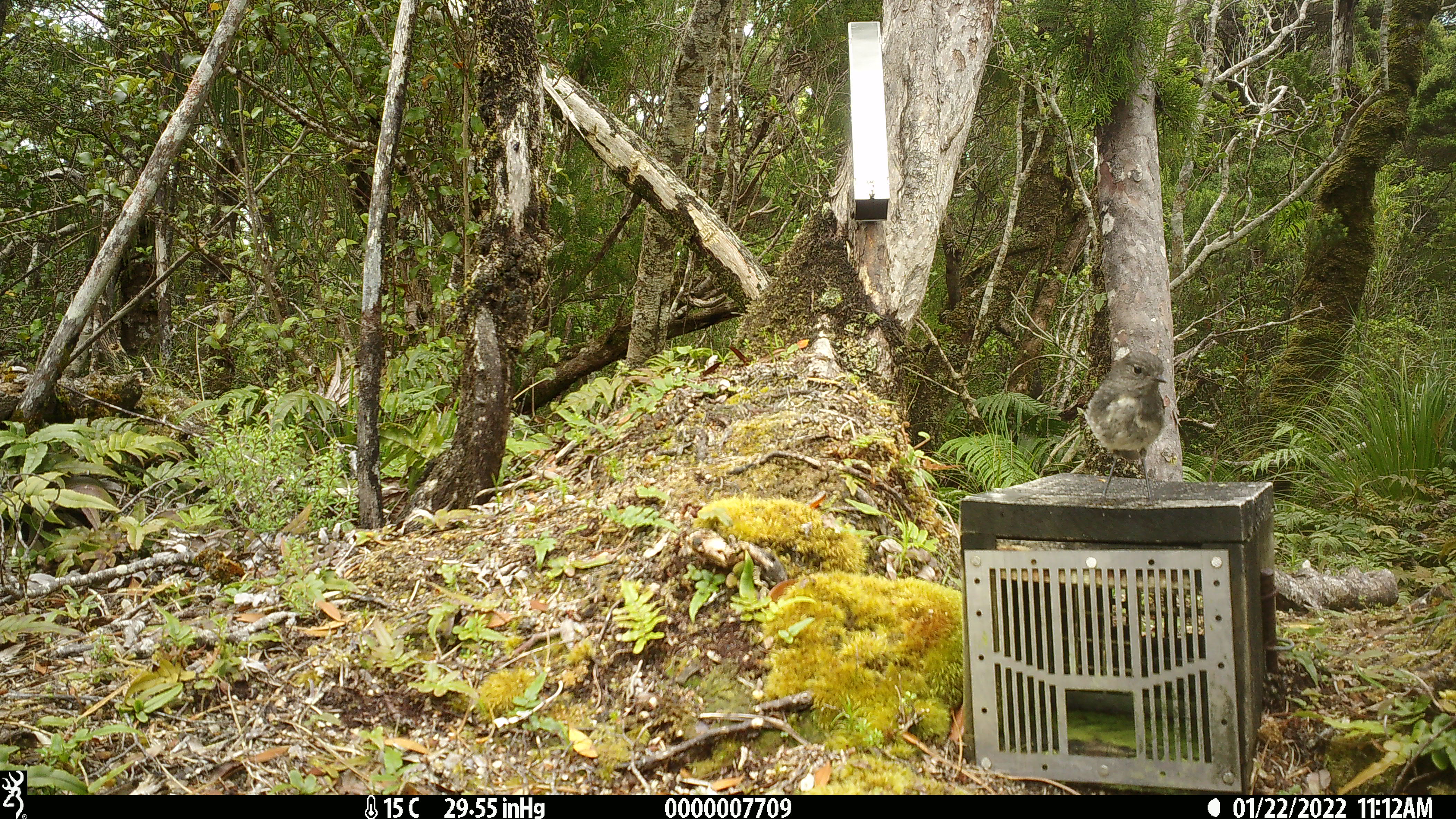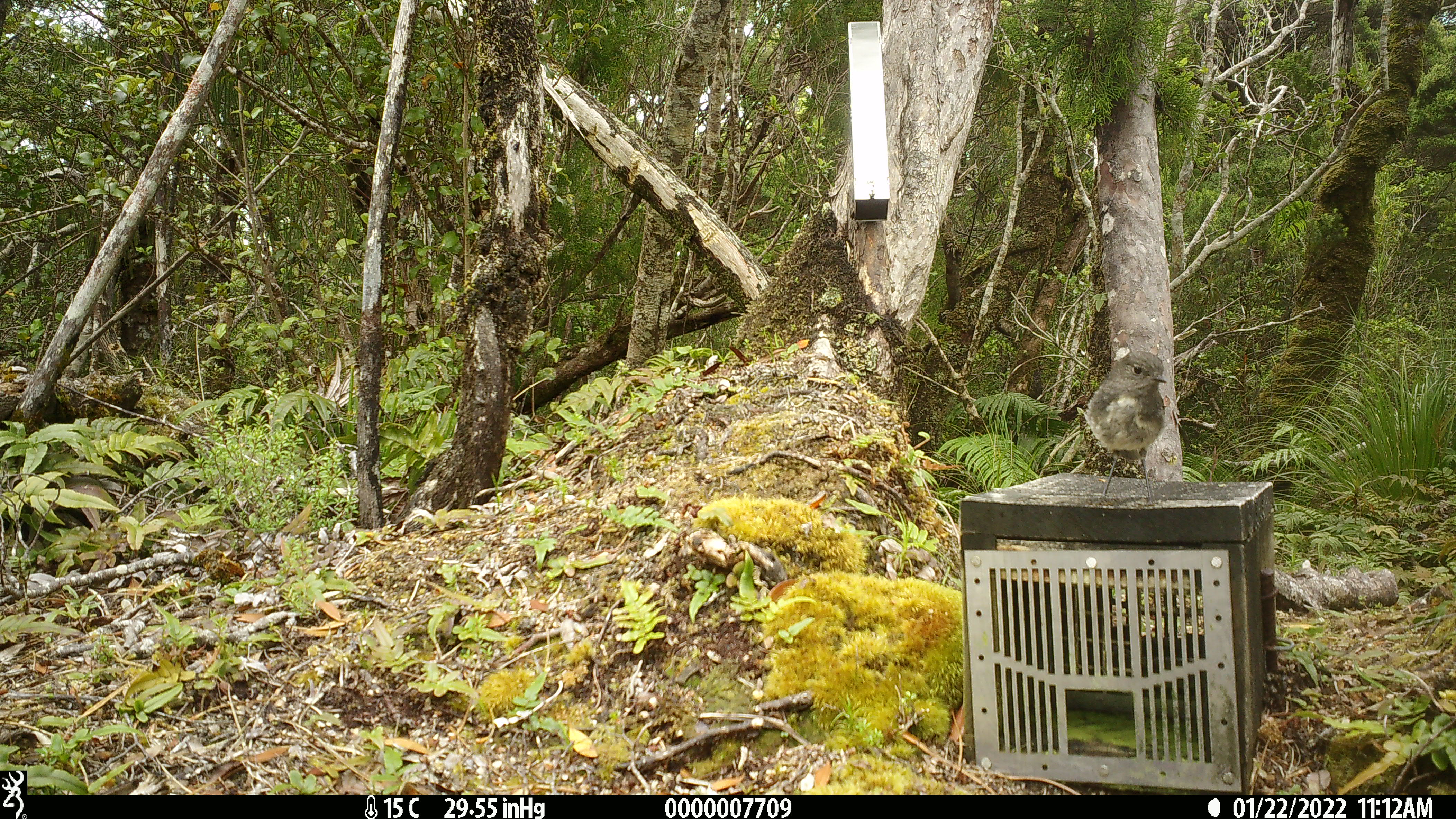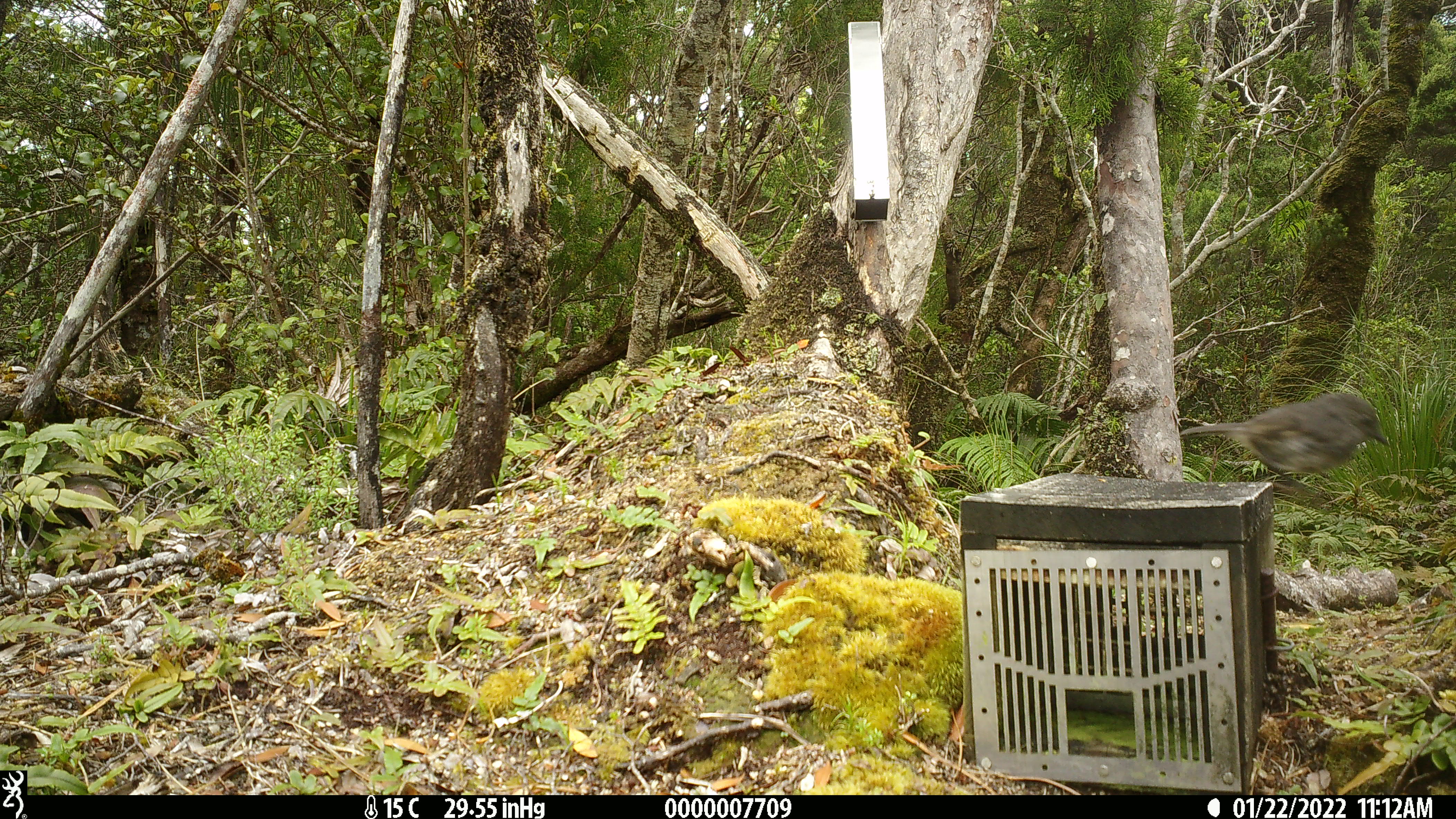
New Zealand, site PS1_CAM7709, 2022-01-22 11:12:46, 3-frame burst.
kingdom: Animalia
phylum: Chordata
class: Aves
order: Passeriformes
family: Petroicidae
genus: Petroica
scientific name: Petroica australis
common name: new zealand robin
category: robin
Robin (new zealand robin) (Petroica australis).